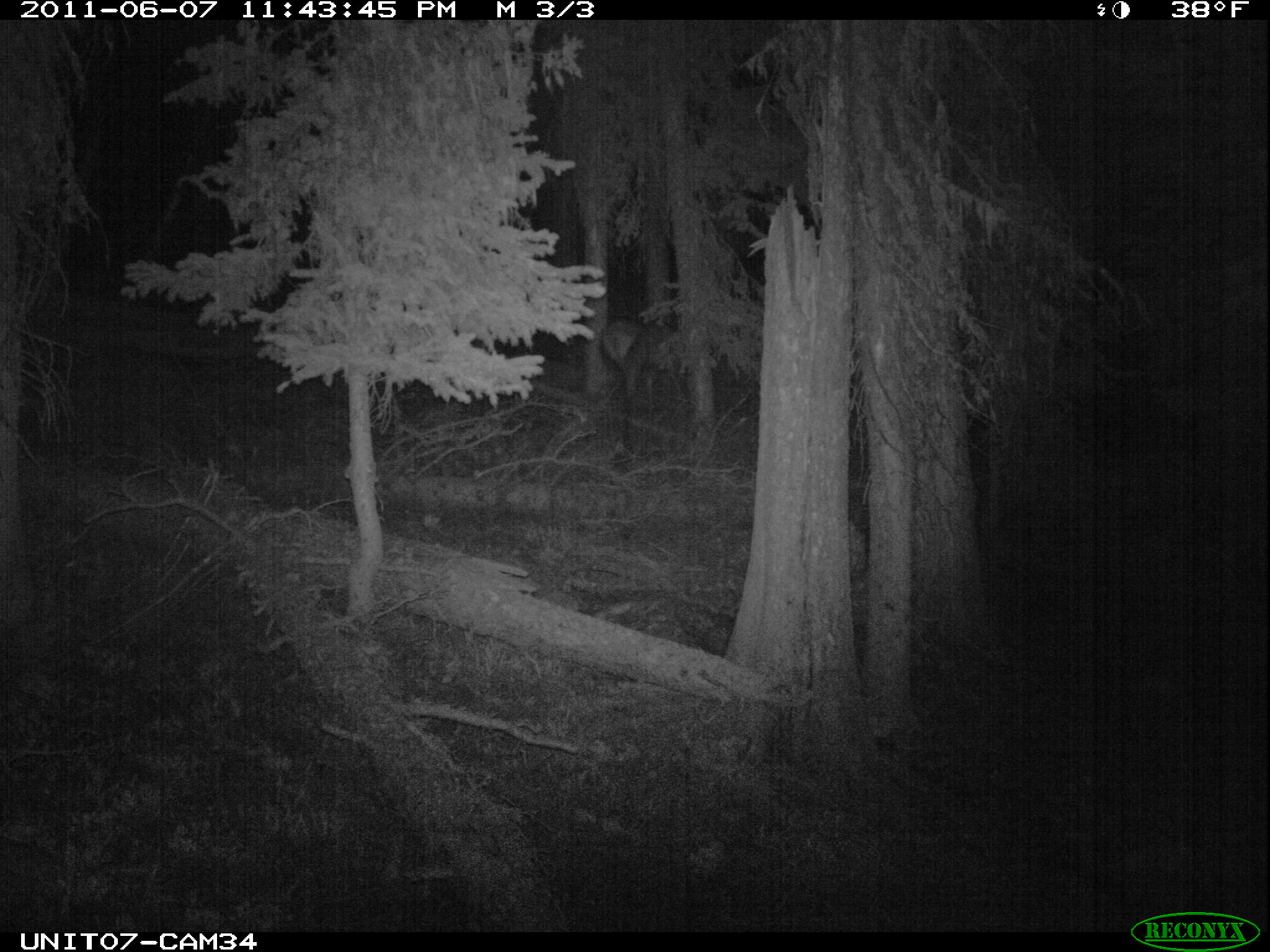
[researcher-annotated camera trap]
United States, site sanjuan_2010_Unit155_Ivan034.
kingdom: Animalia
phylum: Chordata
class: Mammalia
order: Artiodactyla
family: Cervidae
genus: Cervus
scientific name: Cervus elaphus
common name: red deer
Cervus elaphus (red deer).